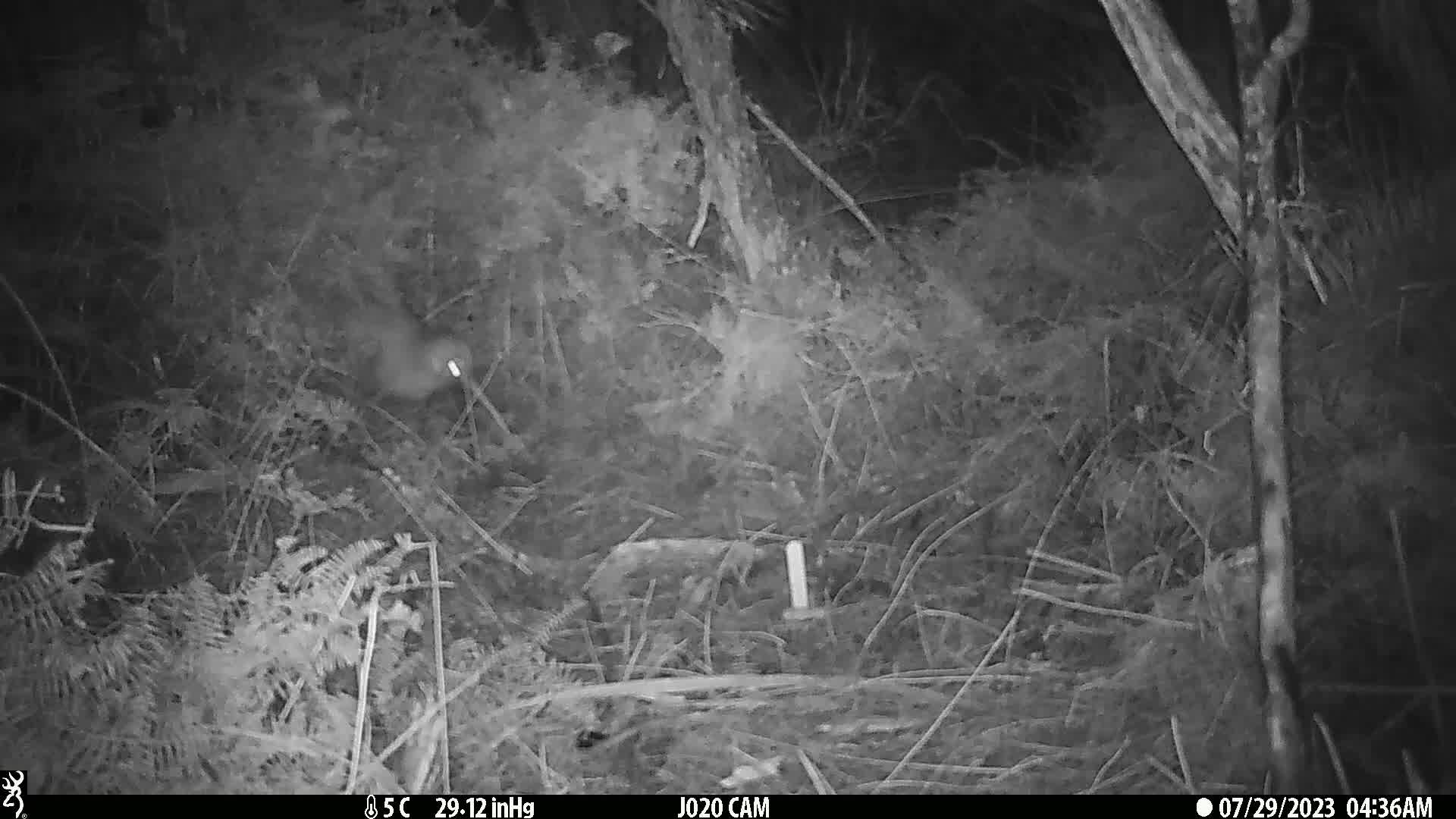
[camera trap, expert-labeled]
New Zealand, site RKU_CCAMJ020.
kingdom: Animalia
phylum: Chordata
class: Aves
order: Apterygiformes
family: Apterygidae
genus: Apteryx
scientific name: Apteryx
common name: kiwi